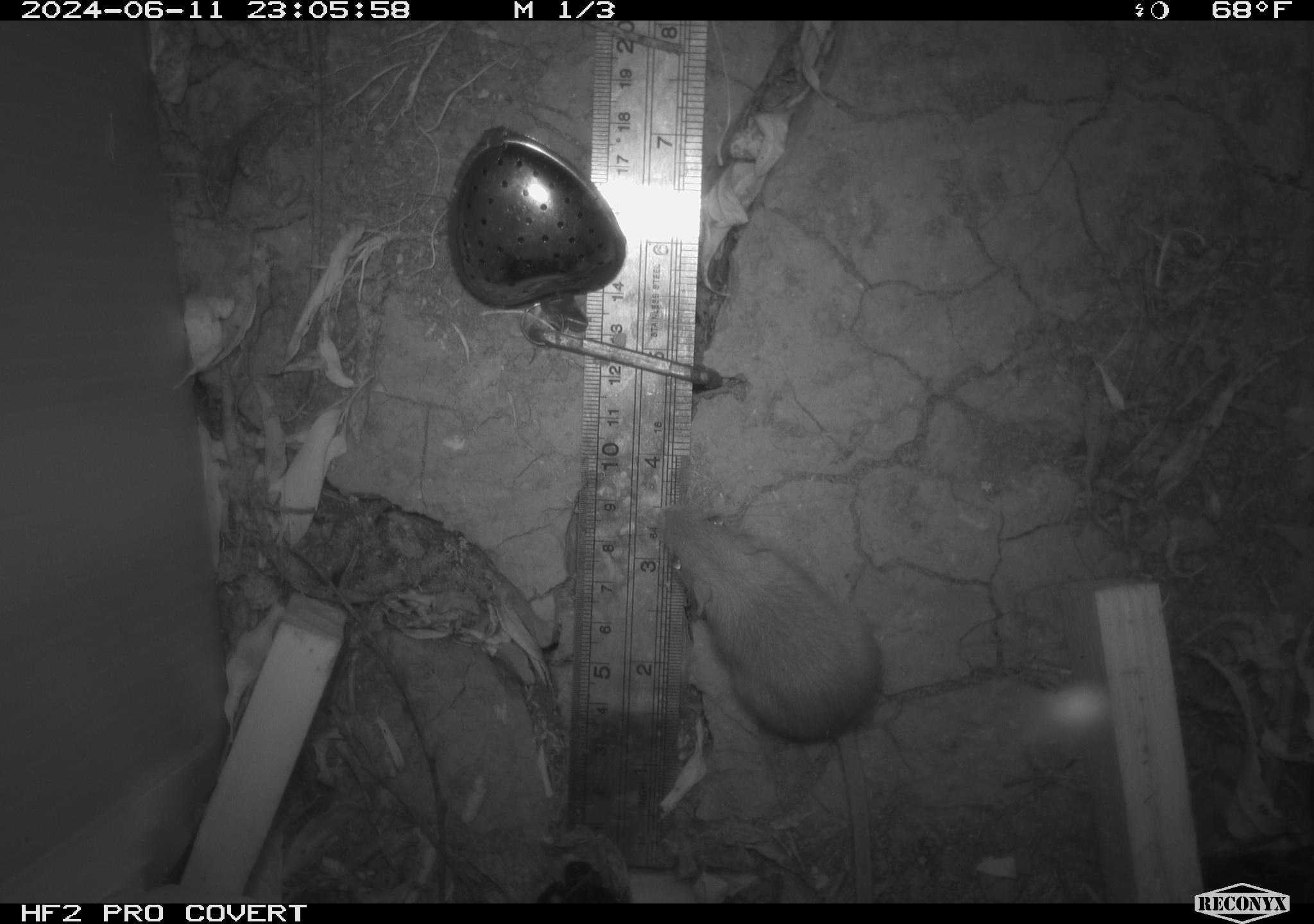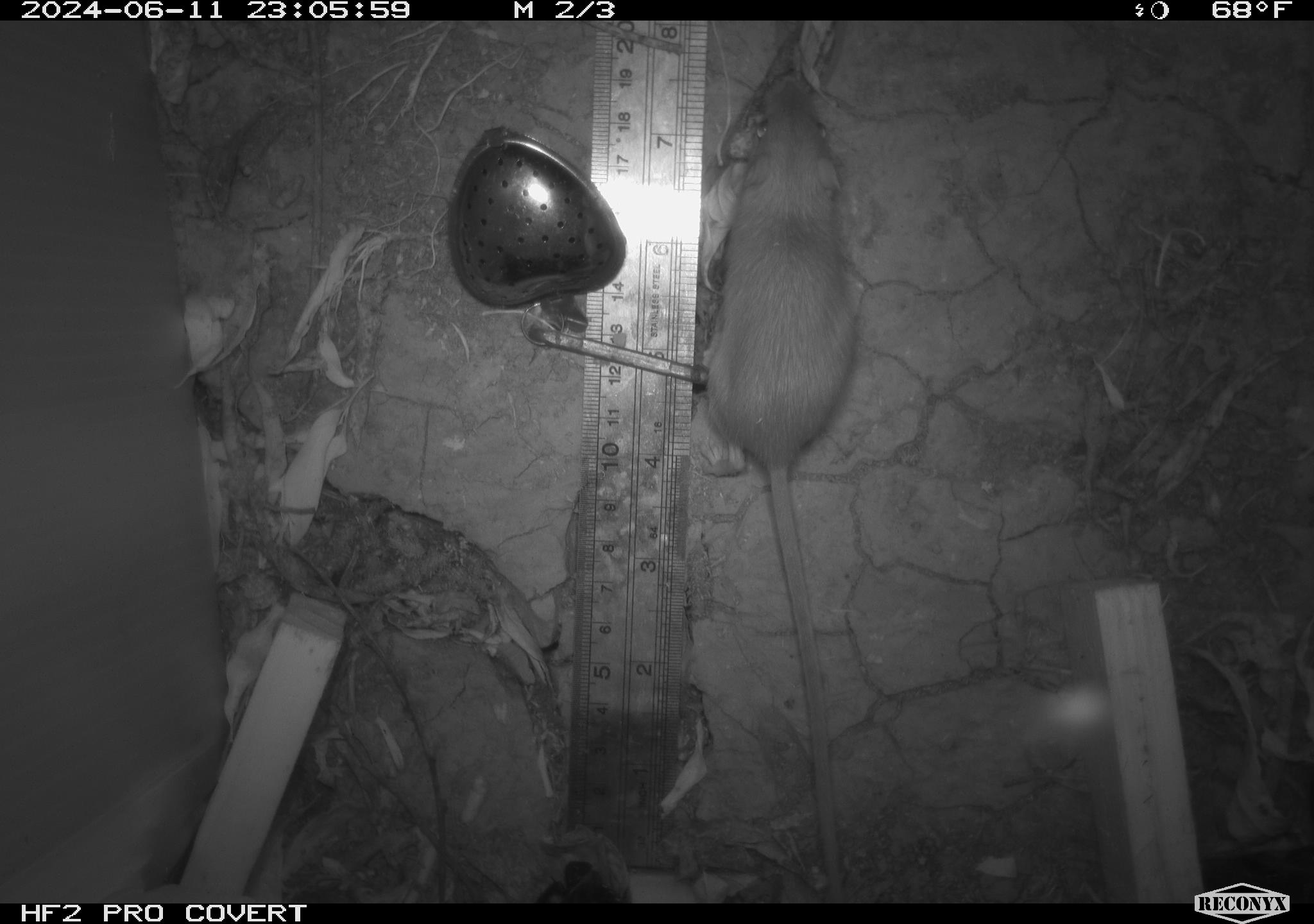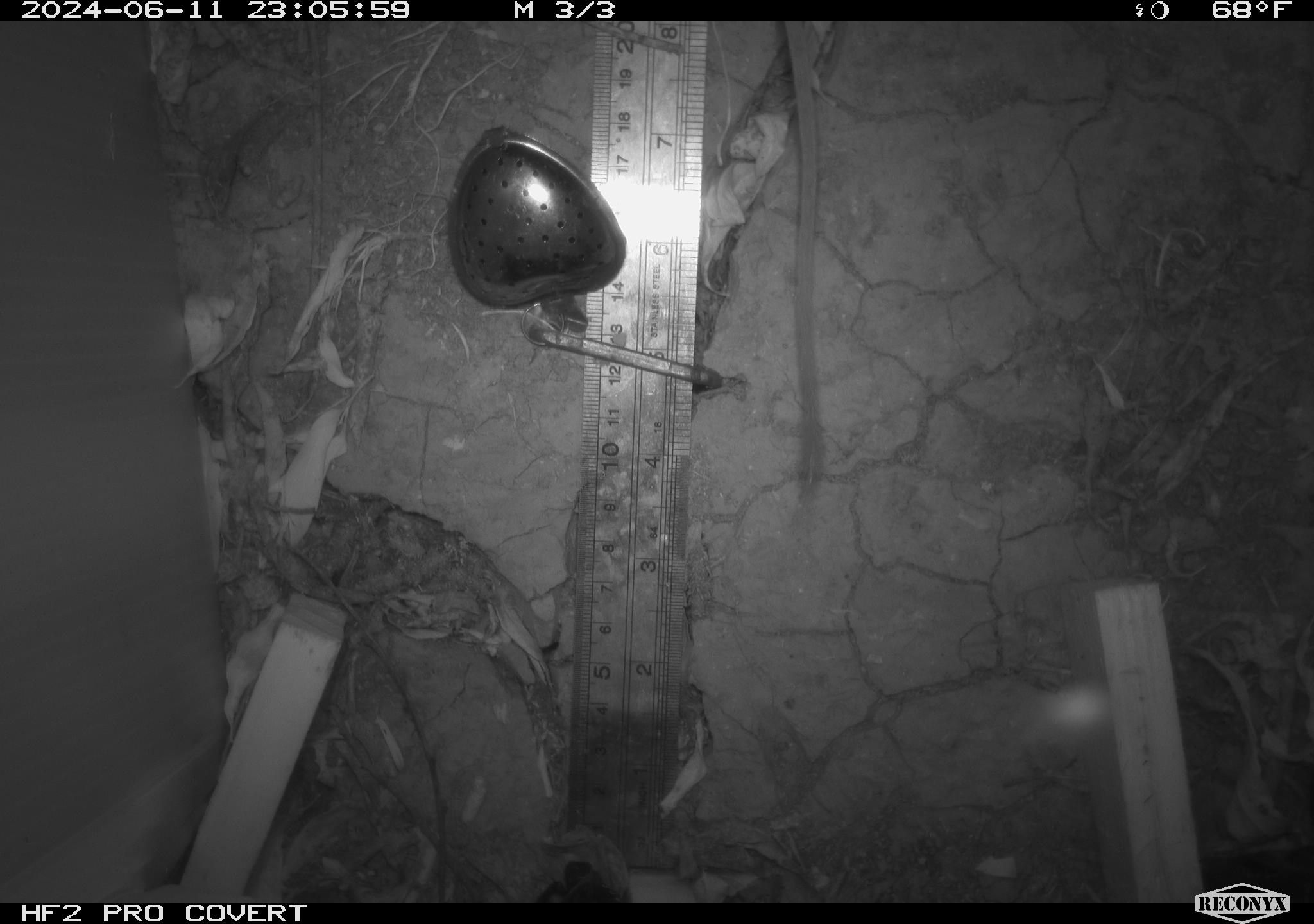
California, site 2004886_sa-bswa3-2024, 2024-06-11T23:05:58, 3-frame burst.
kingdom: Animalia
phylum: Chordata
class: Mammalia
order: Rodentia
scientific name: Rodentia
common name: mouse species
Mouse species (Rodentia).